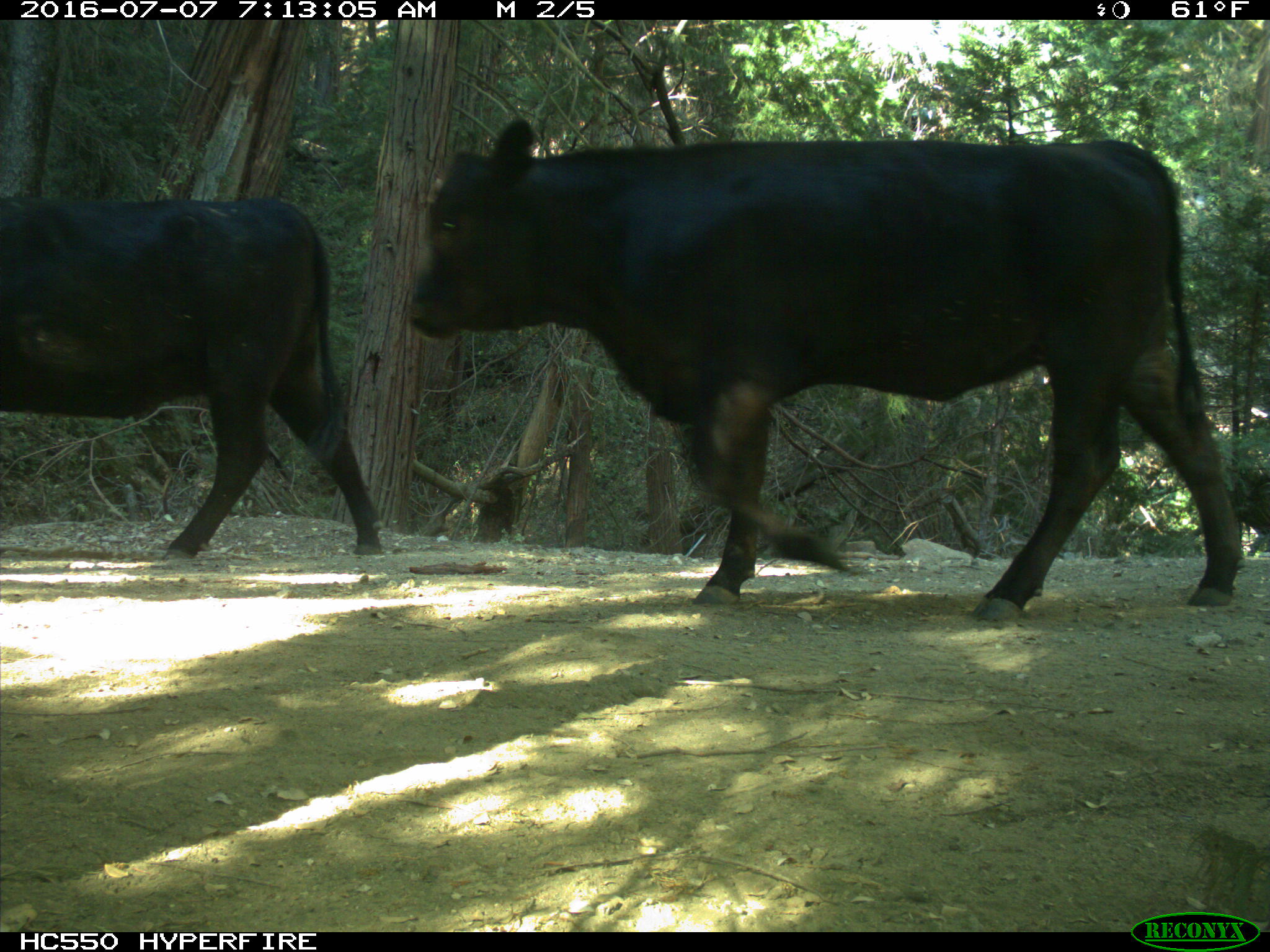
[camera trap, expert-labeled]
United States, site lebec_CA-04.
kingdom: Animalia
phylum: Chordata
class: Mammalia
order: Artiodactyla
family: Bovidae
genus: Bos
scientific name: Bos taurus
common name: domestic cow